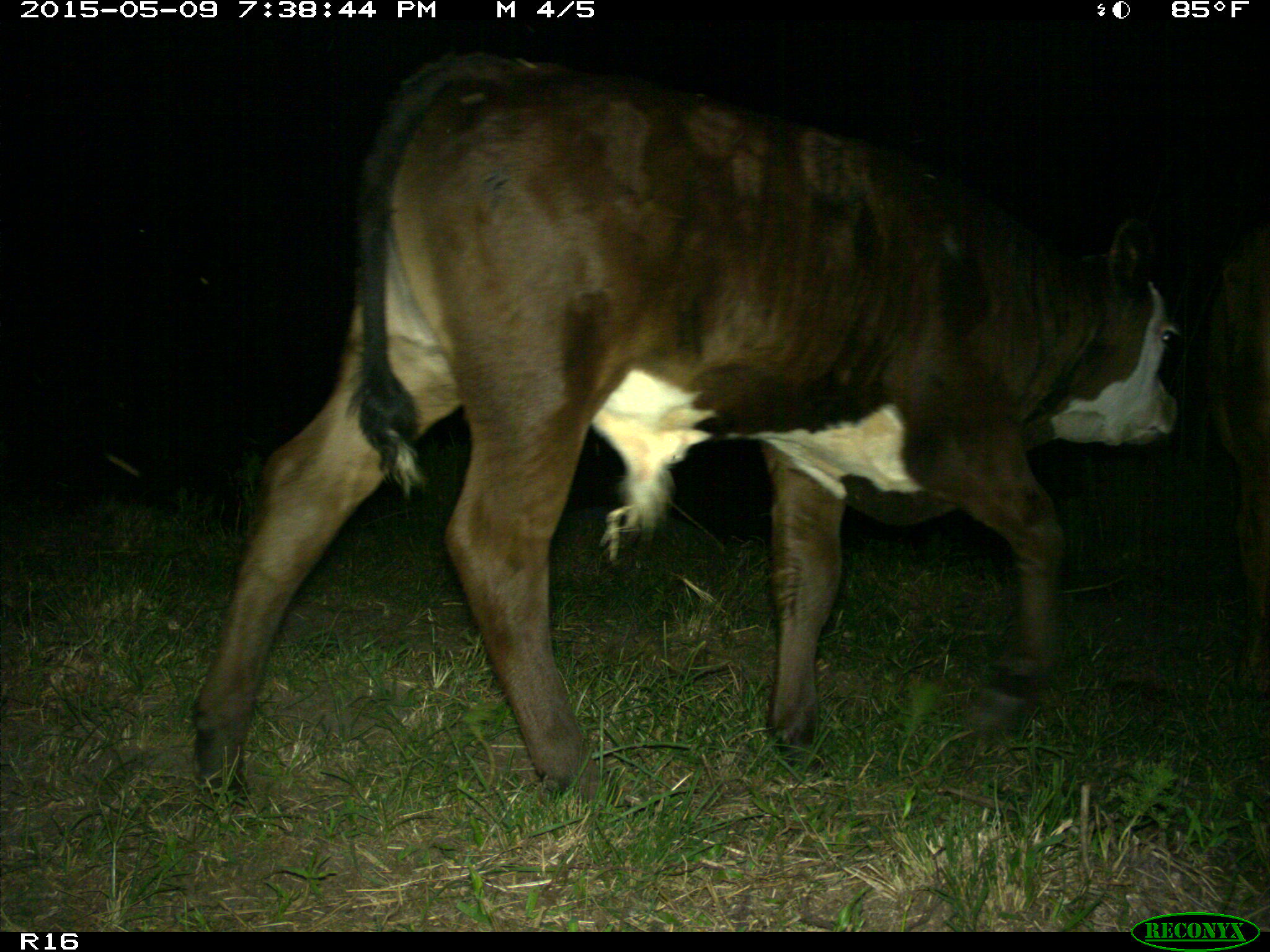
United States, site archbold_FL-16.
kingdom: Animalia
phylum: Chordata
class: Mammalia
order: Artiodactyla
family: Bovidae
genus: Bos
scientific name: Bos taurus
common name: domestic cow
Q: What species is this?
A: Bos taurus (domestic cow).